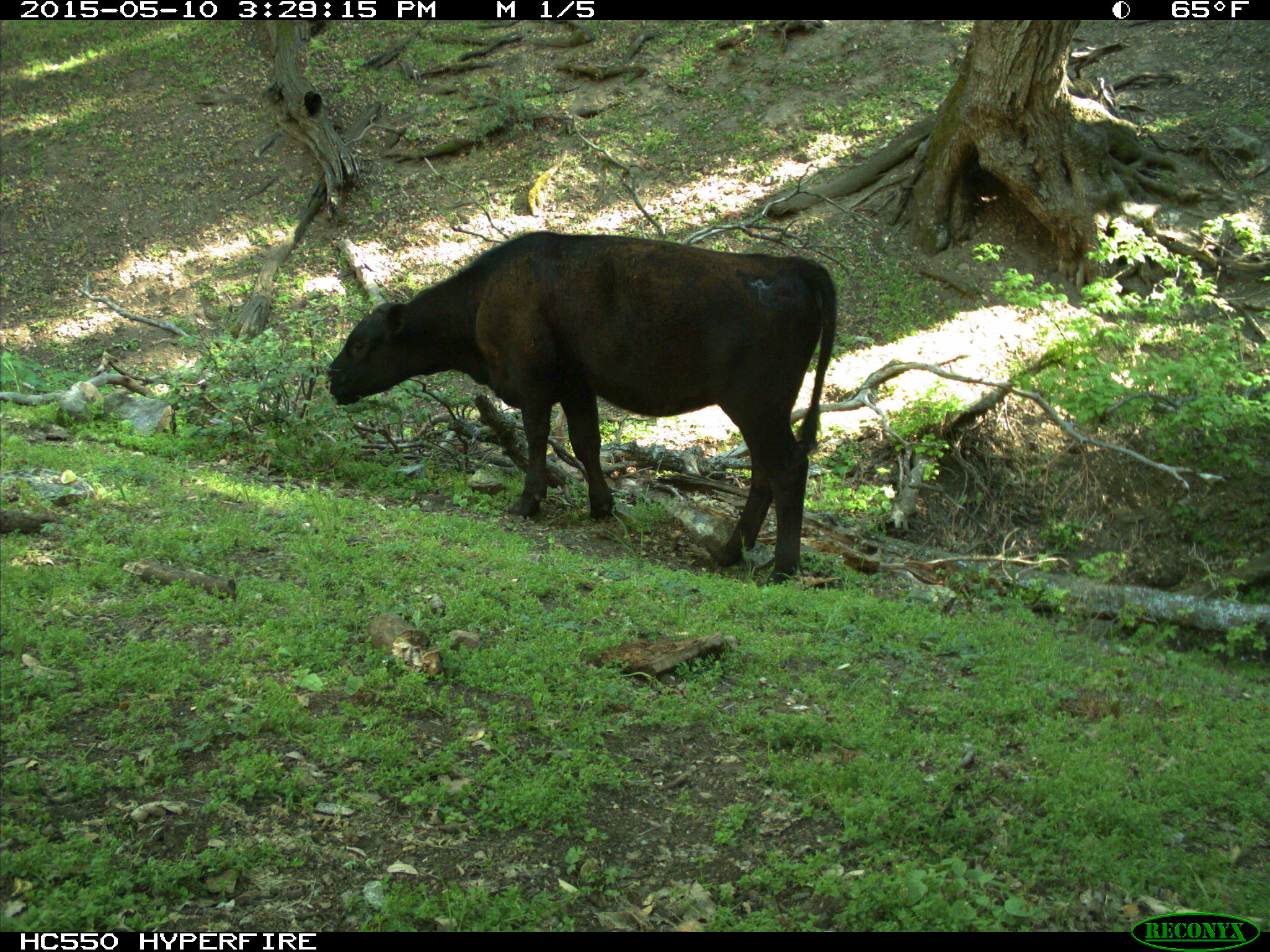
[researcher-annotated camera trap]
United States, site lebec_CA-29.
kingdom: Animalia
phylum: Chordata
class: Mammalia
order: Artiodactyla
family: Bovidae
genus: Bos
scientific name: Bos taurus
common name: domestic cow